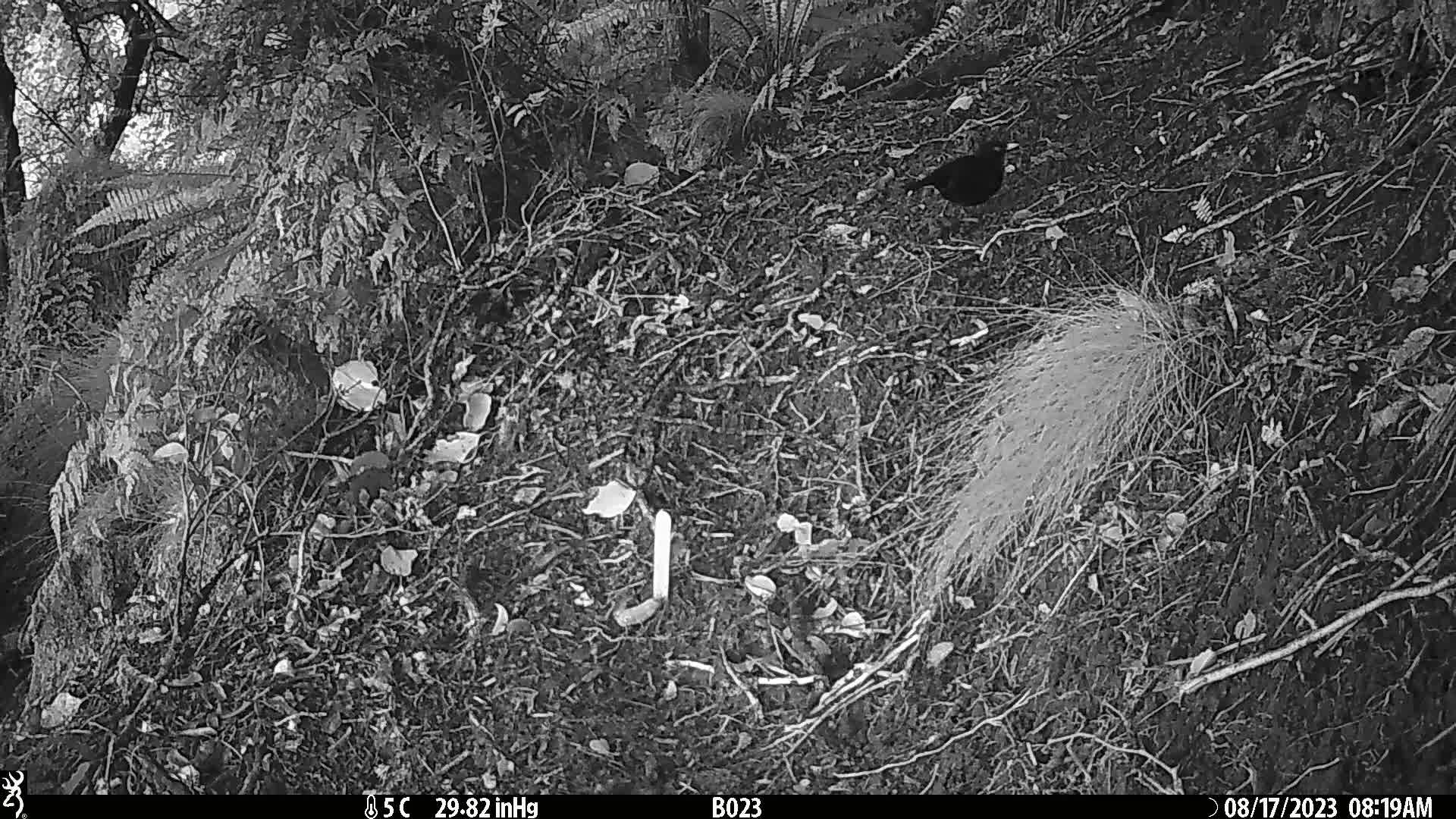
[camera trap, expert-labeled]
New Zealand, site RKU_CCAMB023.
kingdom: Animalia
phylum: Chordata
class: Aves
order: Passeriformes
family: Turdidae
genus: Turdus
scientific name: Turdus merula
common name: eurasian blackbird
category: blackbird